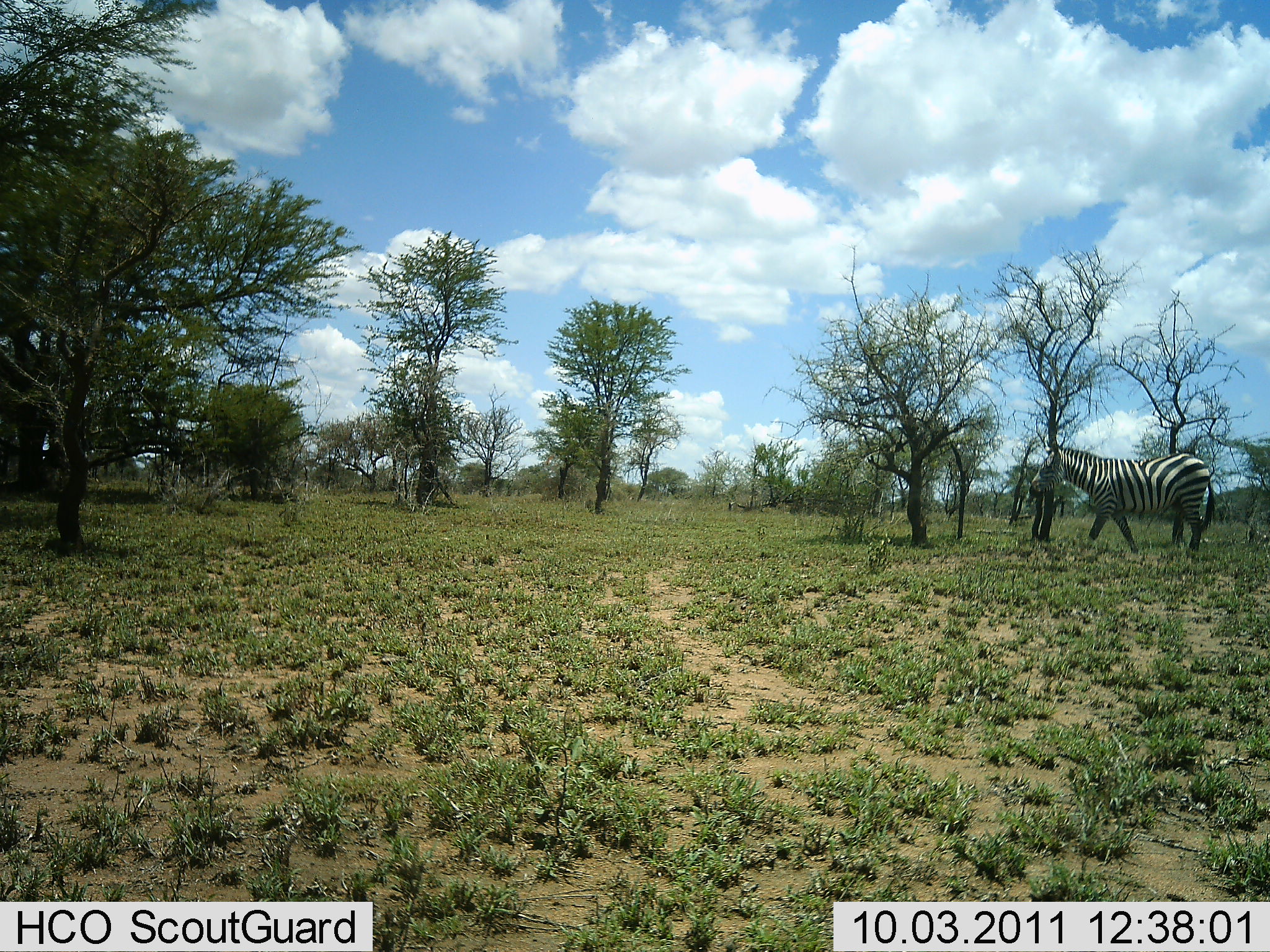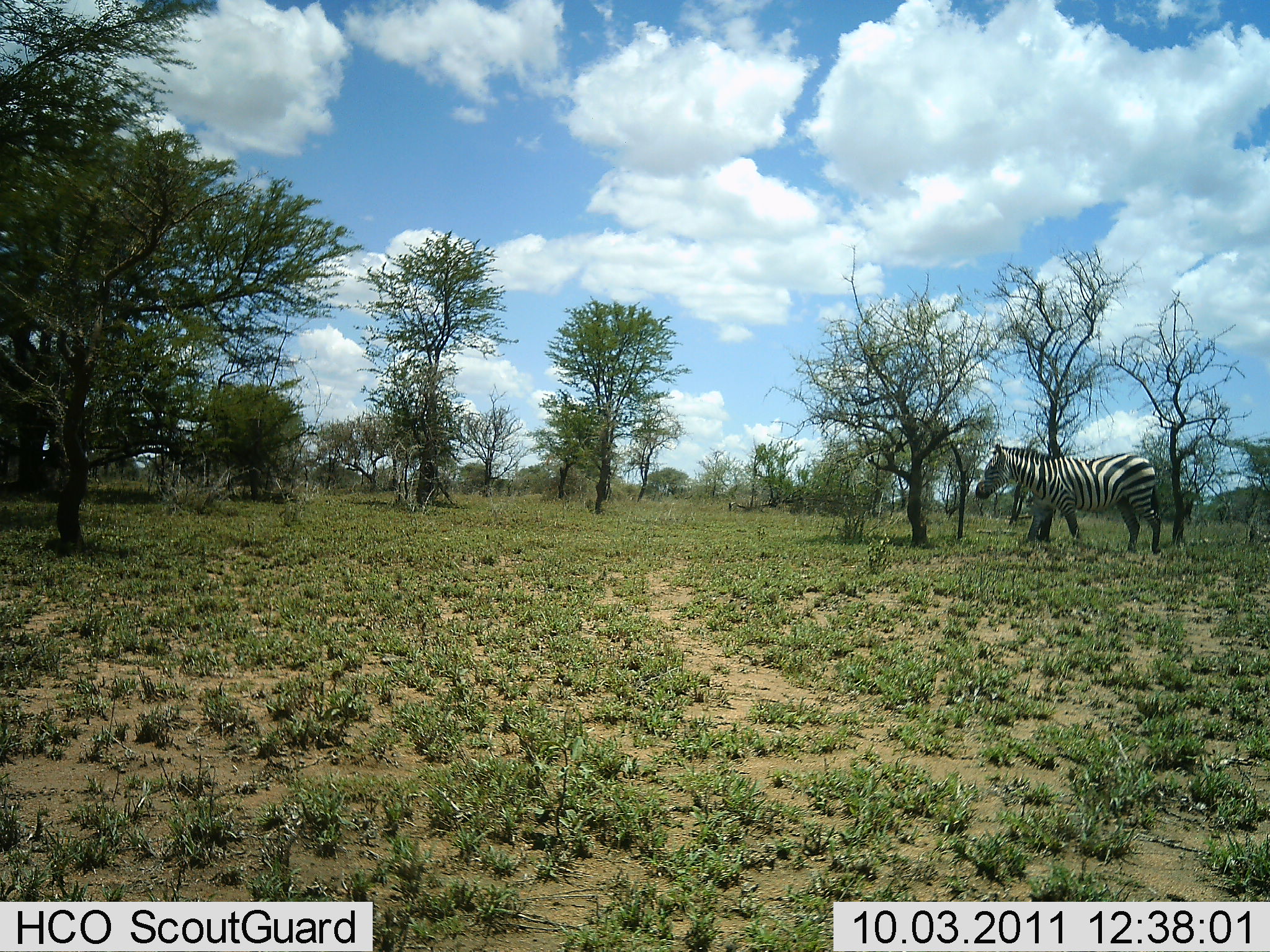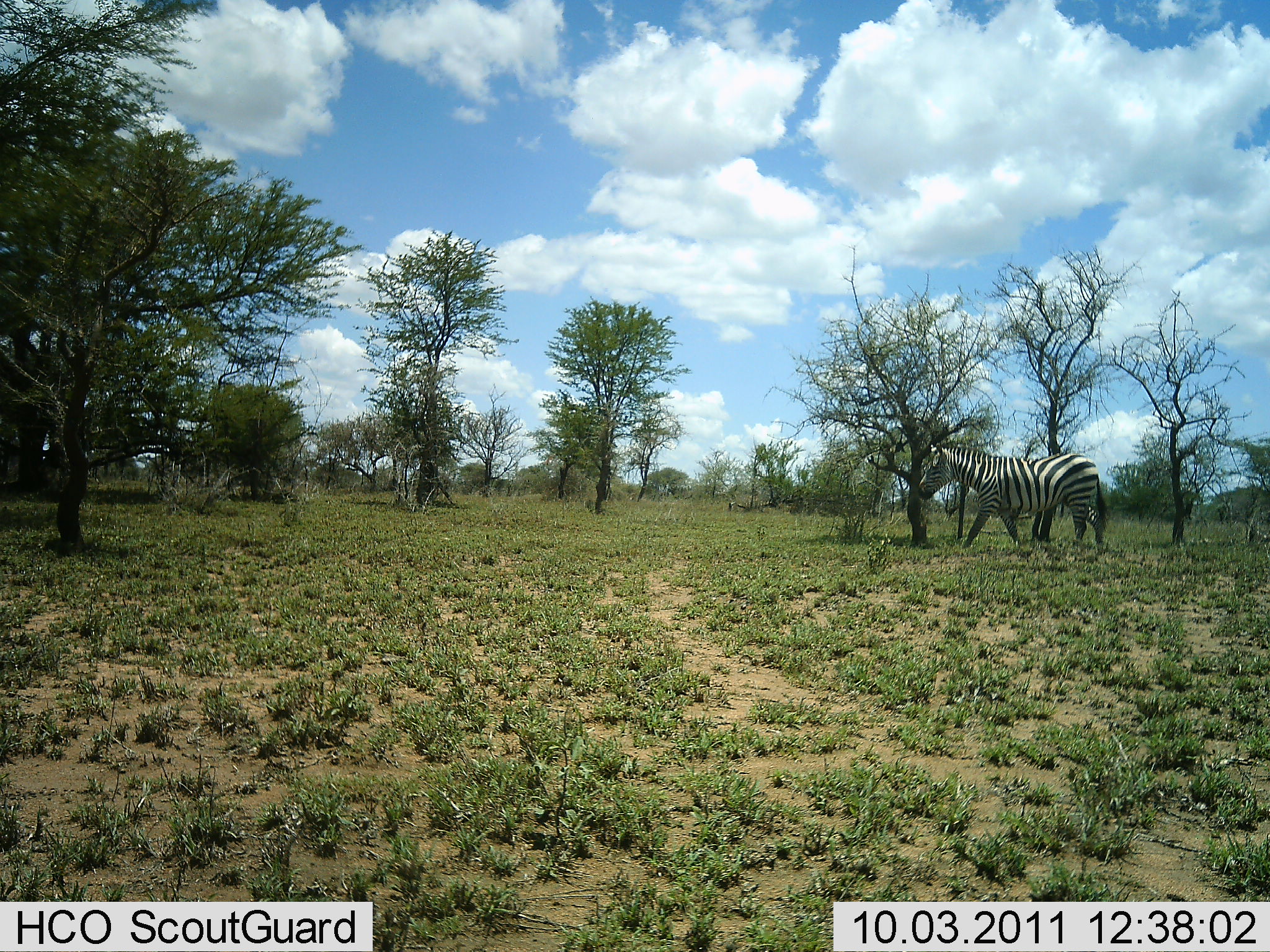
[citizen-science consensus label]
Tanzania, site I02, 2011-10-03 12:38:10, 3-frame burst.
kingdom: Animalia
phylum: Chordata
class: Mammalia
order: Perissodactyla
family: Equidae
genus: Equus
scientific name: Equus quagga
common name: plains zebra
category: zebra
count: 1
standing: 9%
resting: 9%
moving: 100%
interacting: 0%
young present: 0%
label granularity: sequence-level